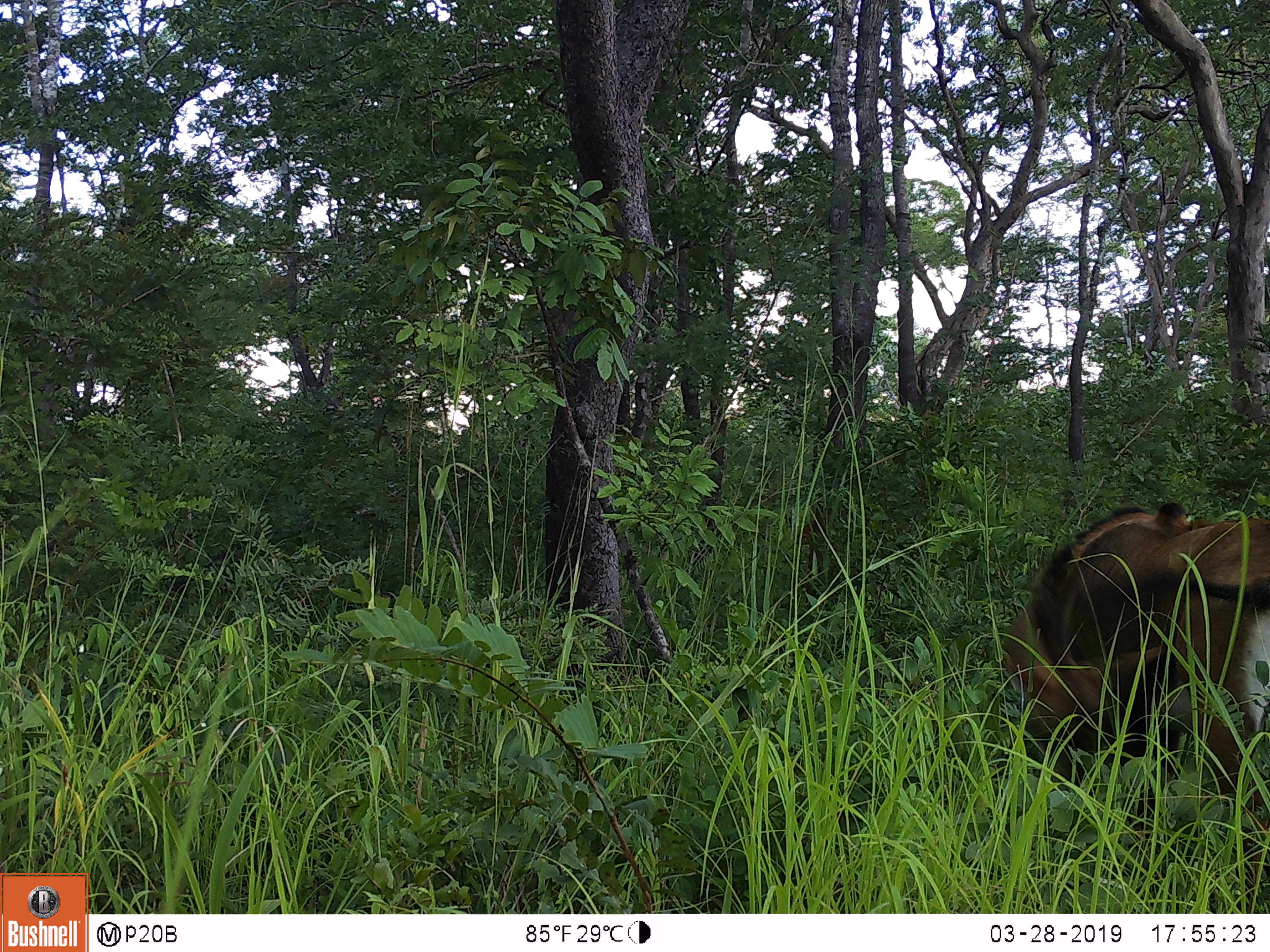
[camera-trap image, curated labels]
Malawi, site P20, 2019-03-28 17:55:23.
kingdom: Animalia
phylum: Chordata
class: Mammalia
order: Artiodactyla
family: Bovidae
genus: Hippotragus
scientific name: Hippotragus niger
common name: sable antelope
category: sable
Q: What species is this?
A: Sable (sable antelope) (Hippotragus niger).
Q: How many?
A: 1.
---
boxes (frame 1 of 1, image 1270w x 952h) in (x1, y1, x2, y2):
sable: (984, 492, 1269, 876)